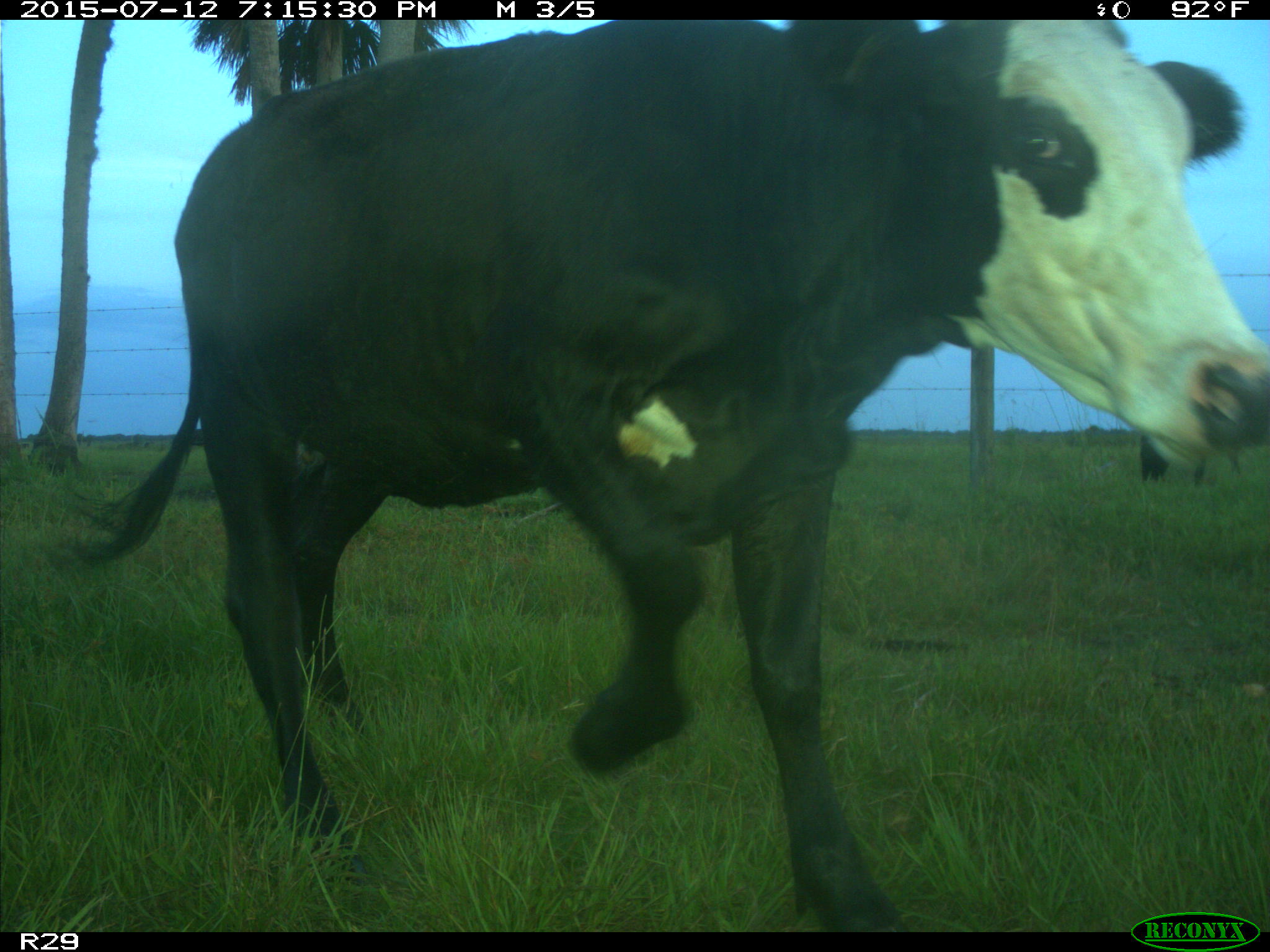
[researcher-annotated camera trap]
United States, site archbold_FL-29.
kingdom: Animalia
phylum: Chordata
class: Mammalia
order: Artiodactyla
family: Bovidae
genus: Bos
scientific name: Bos taurus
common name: domestic cow